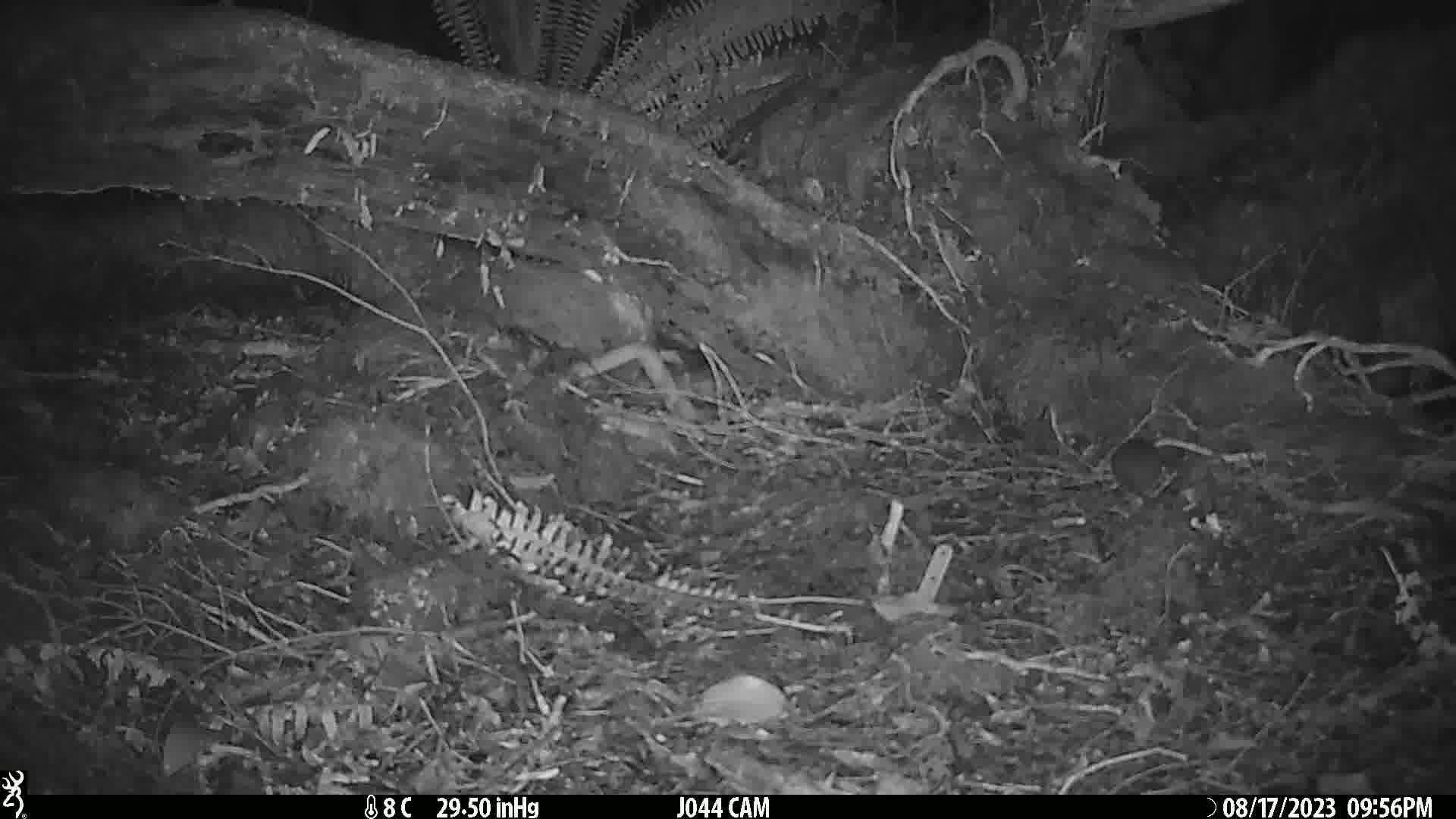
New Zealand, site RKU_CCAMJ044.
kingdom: Animalia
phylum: Chordata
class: Mammalia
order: Rodentia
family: Muridae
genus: Rattus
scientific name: Rattus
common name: rat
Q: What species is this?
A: Rat (Rattus).